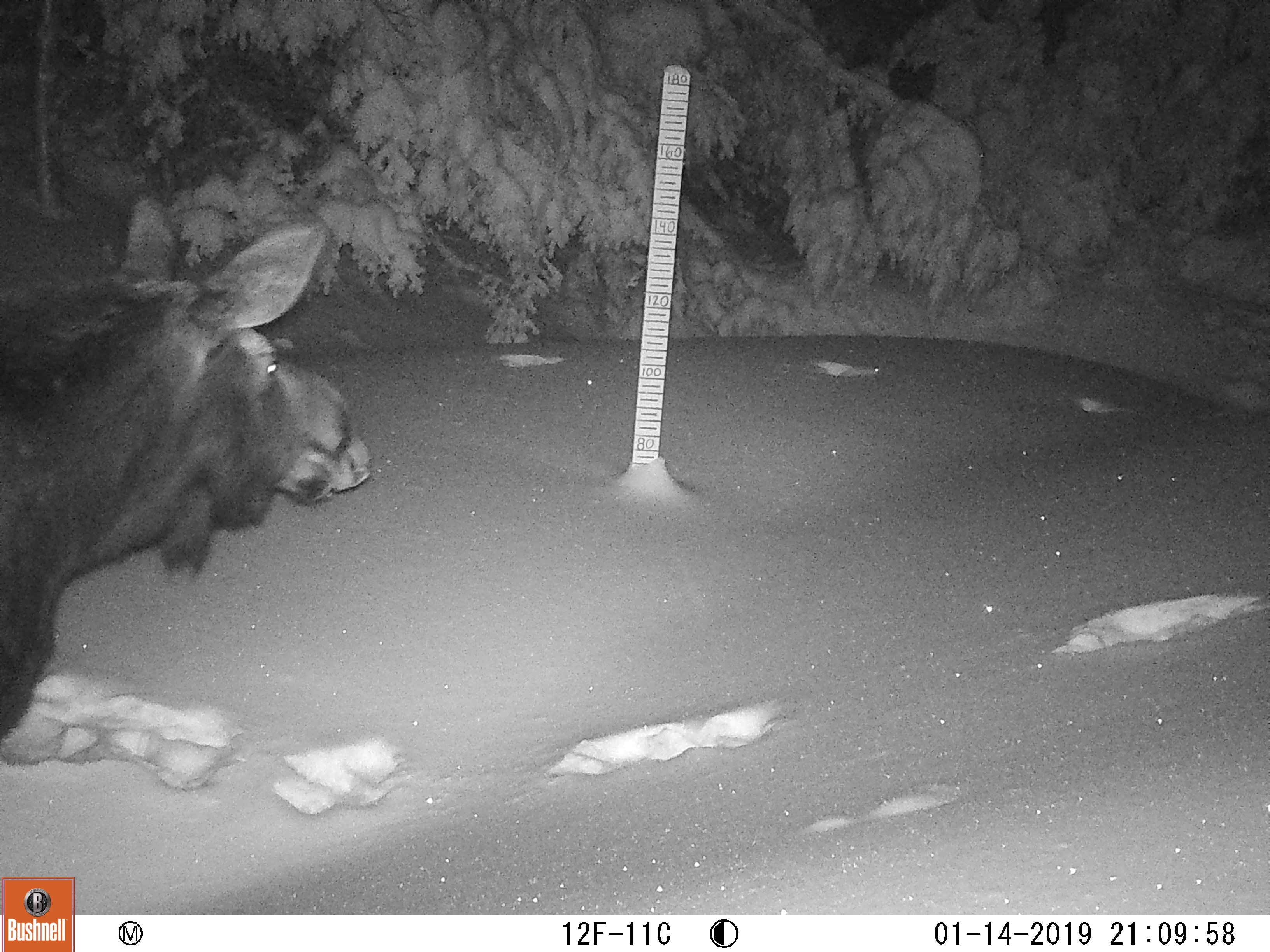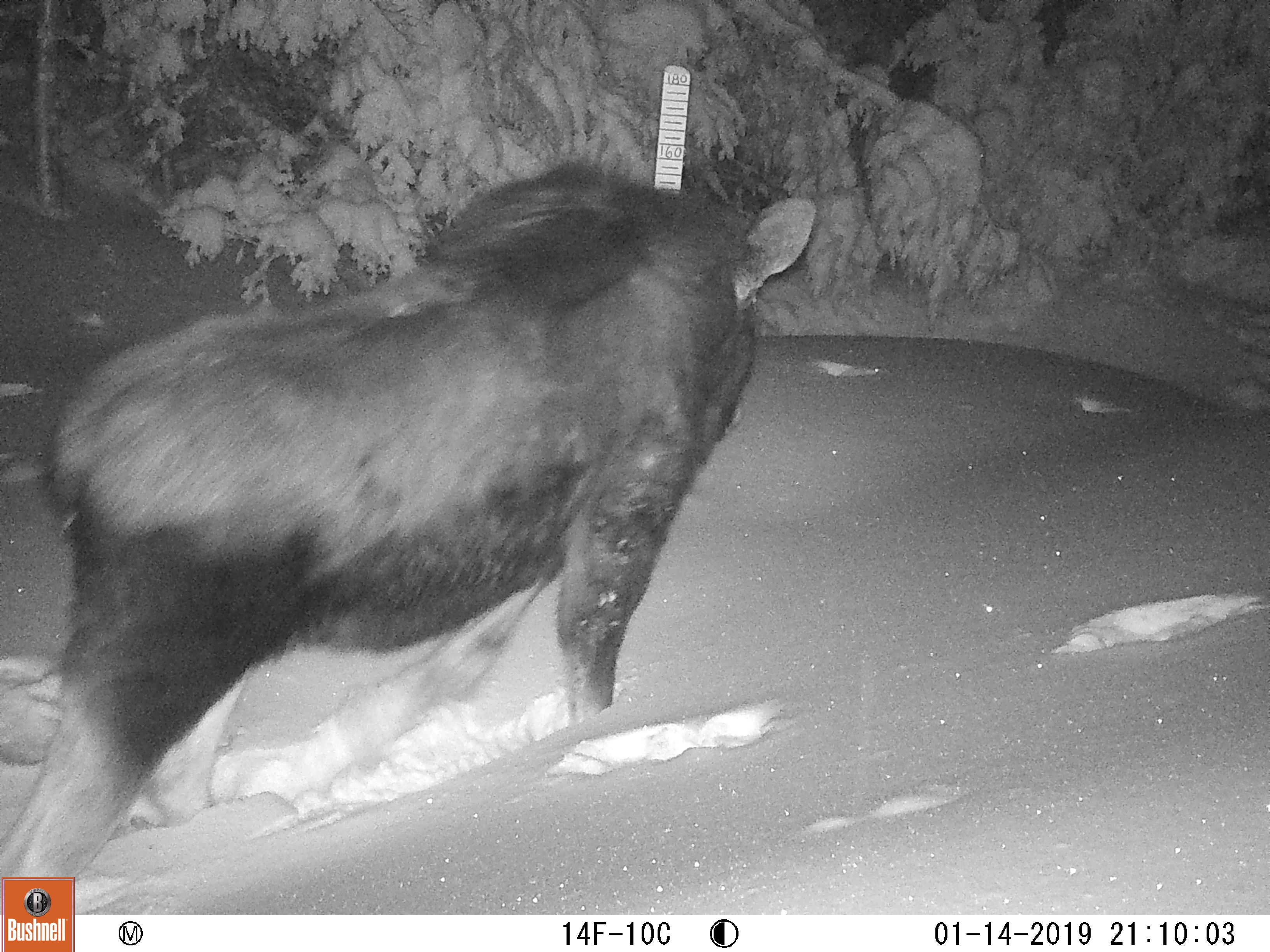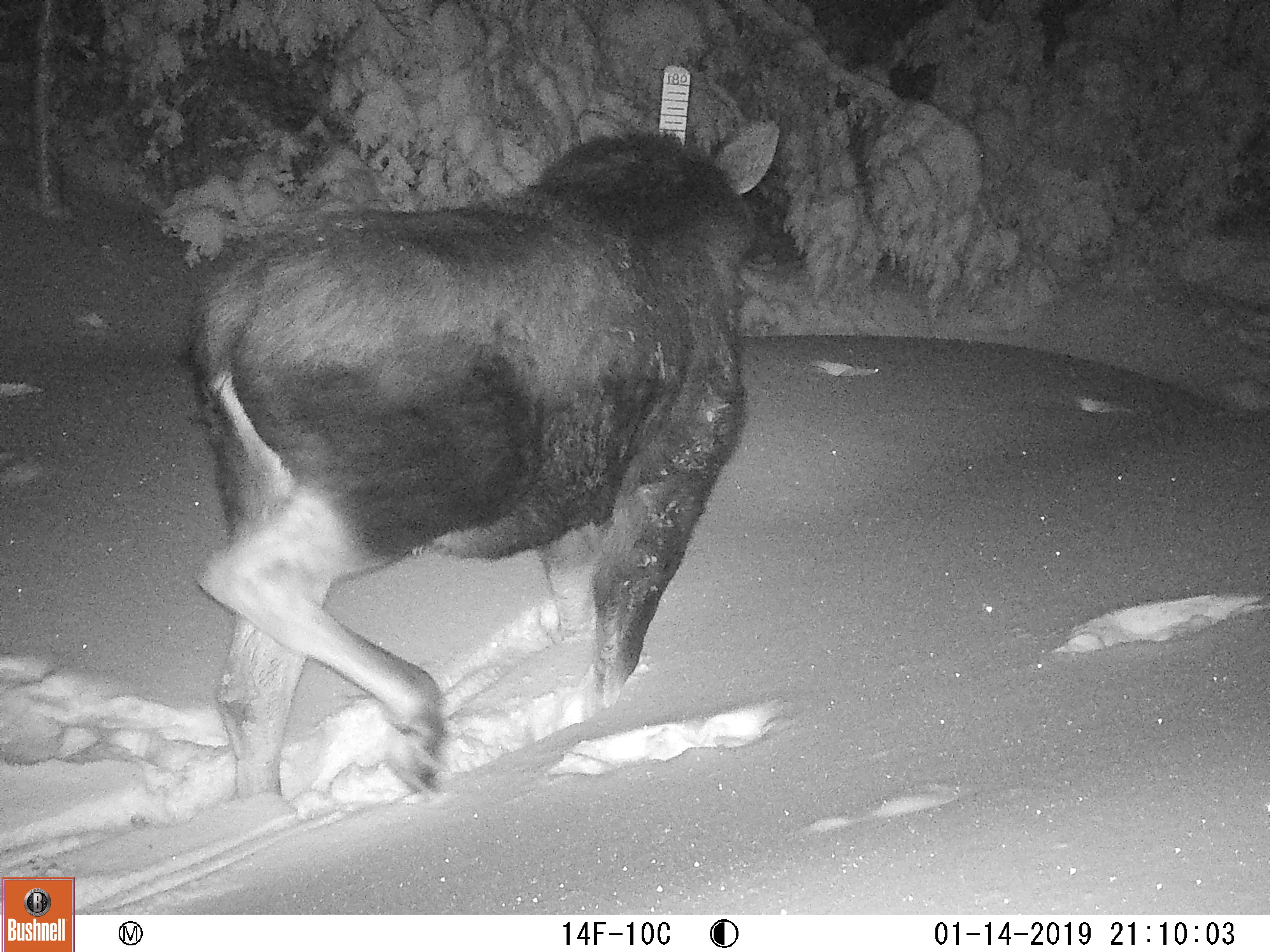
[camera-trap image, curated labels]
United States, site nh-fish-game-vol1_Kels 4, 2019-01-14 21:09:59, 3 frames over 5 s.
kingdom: Animalia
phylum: Chordata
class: Mammalia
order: Artiodactyla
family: Cervidae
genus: Alces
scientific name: Alces alces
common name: moose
Moose (Alces alces).